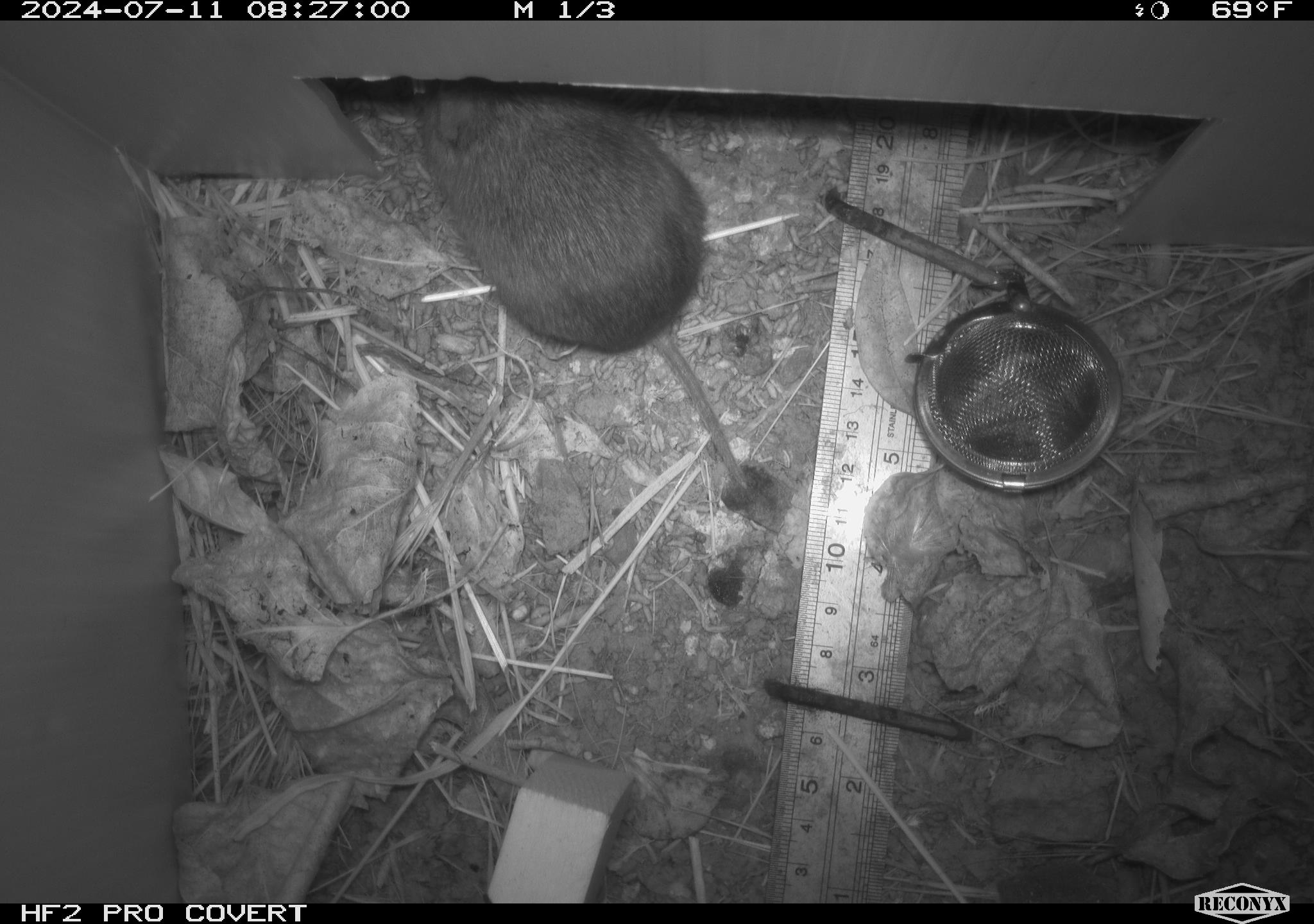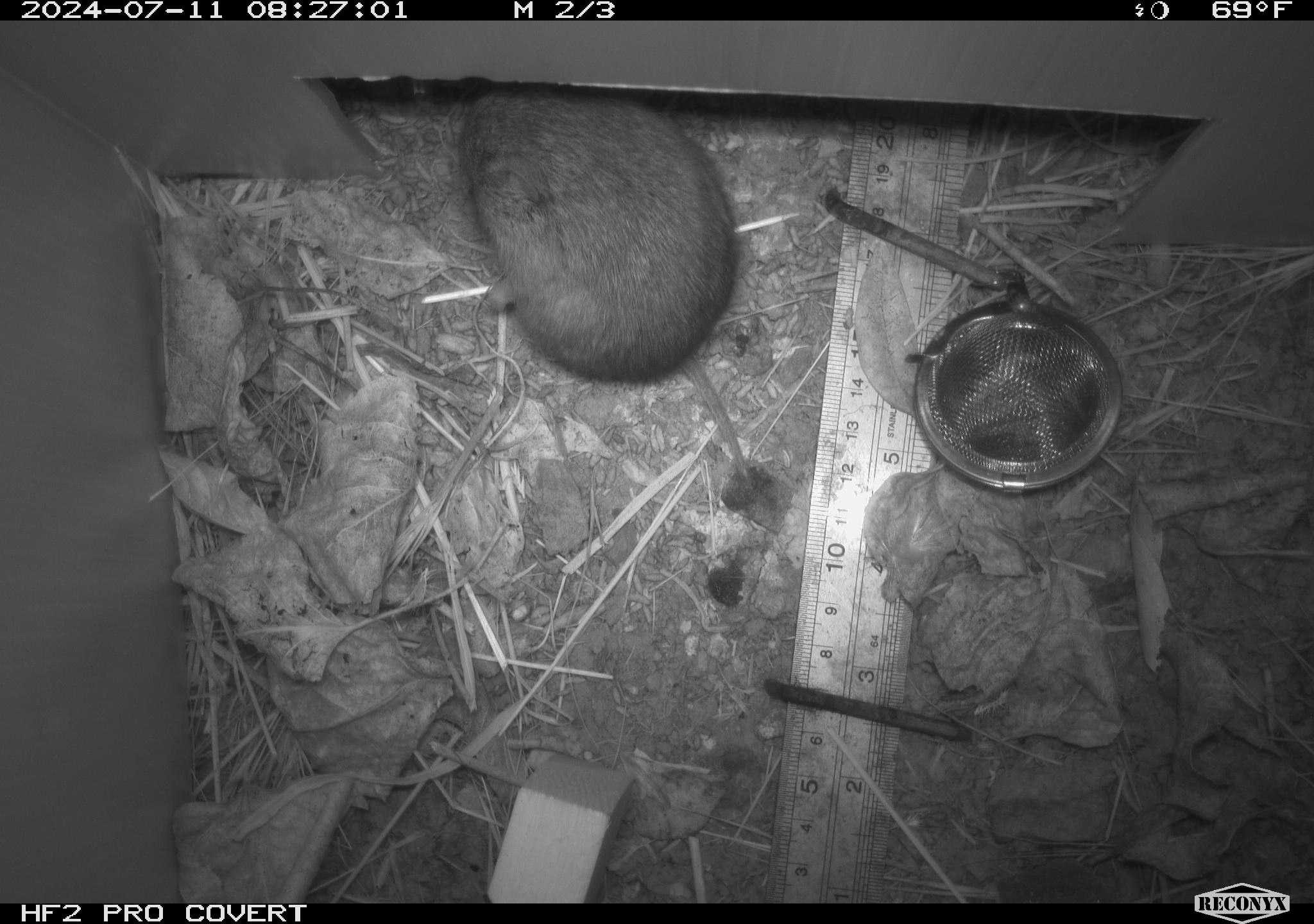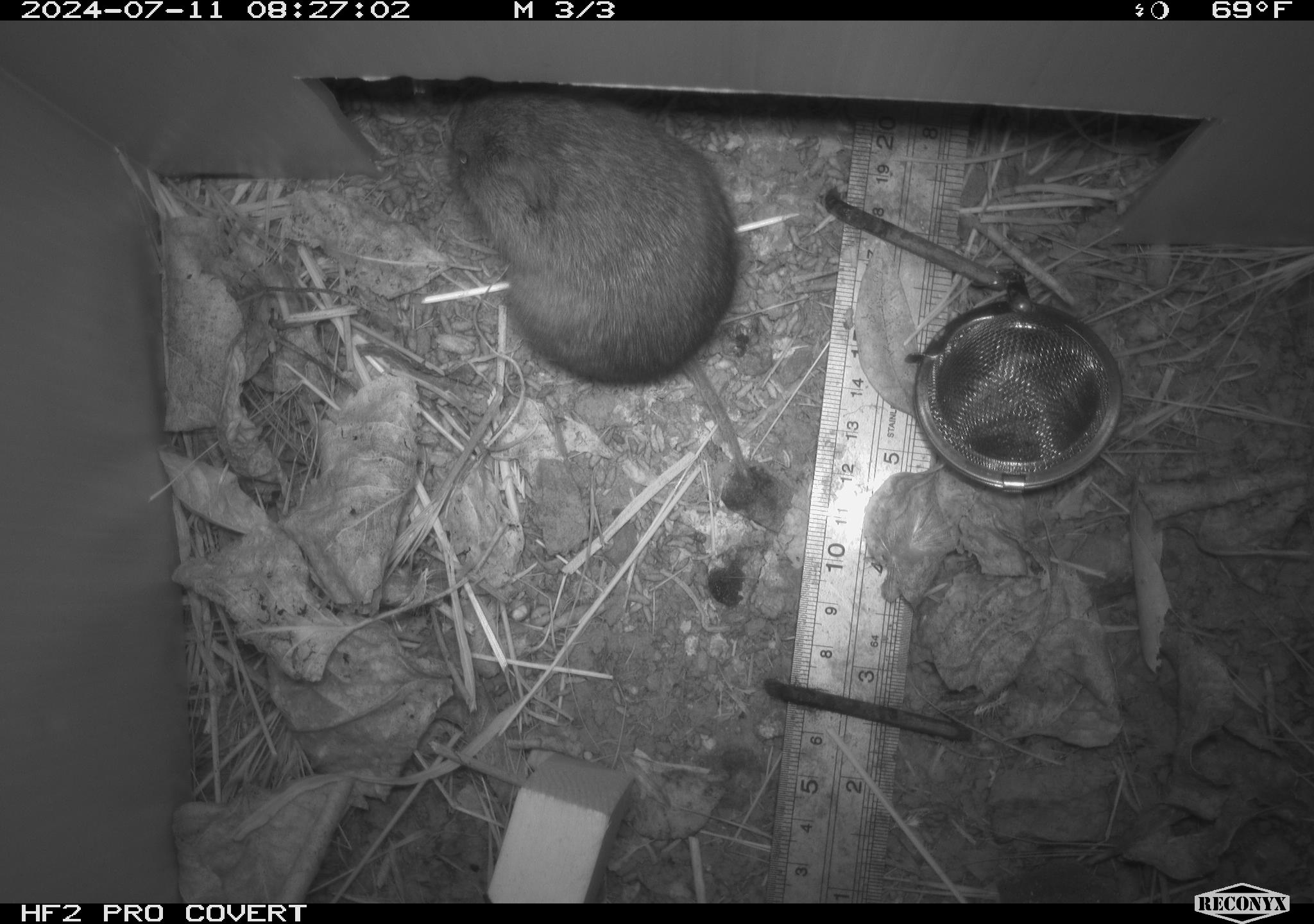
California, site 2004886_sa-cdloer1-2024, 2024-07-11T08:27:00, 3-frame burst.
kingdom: Animalia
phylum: Chordata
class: Mammalia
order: Rodentia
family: Cricetidae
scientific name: Arvicolinae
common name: voles, lemmings, and muskrats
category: arvicolinae subfamily